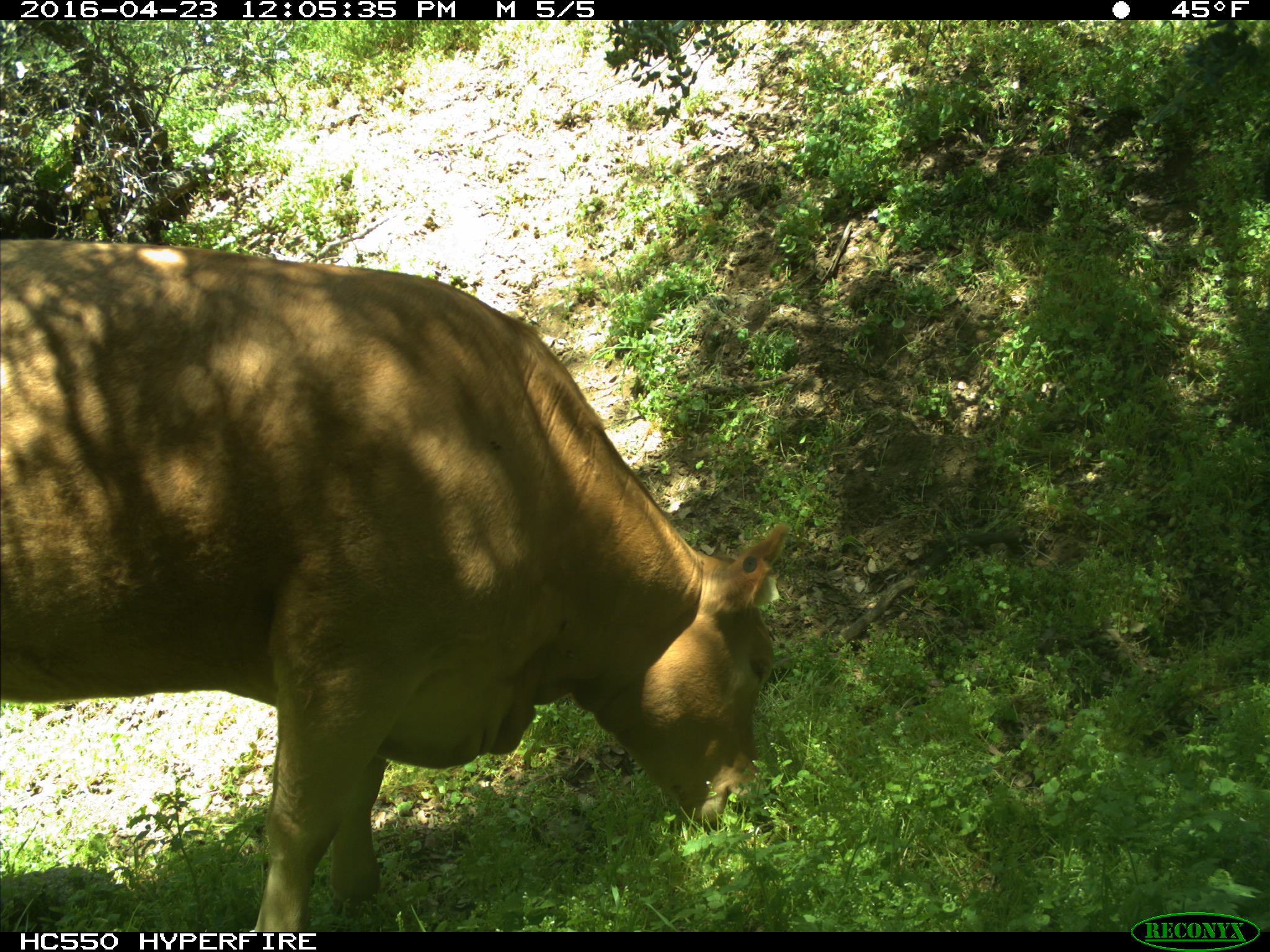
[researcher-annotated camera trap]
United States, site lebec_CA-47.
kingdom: Animalia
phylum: Chordata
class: Mammalia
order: Artiodactyla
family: Bovidae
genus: Bos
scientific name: Bos taurus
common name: domestic cow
Bos taurus (domestic cow).